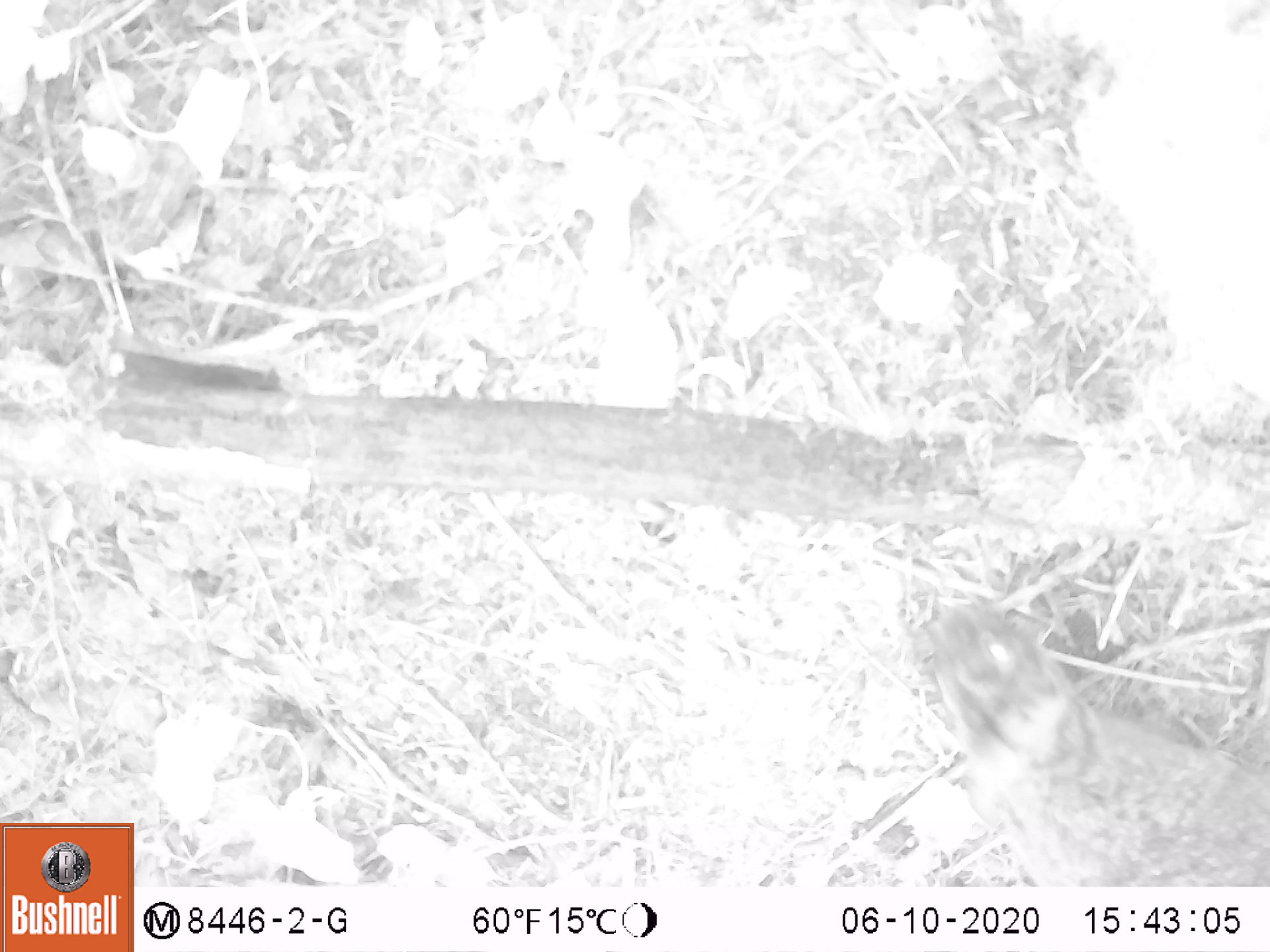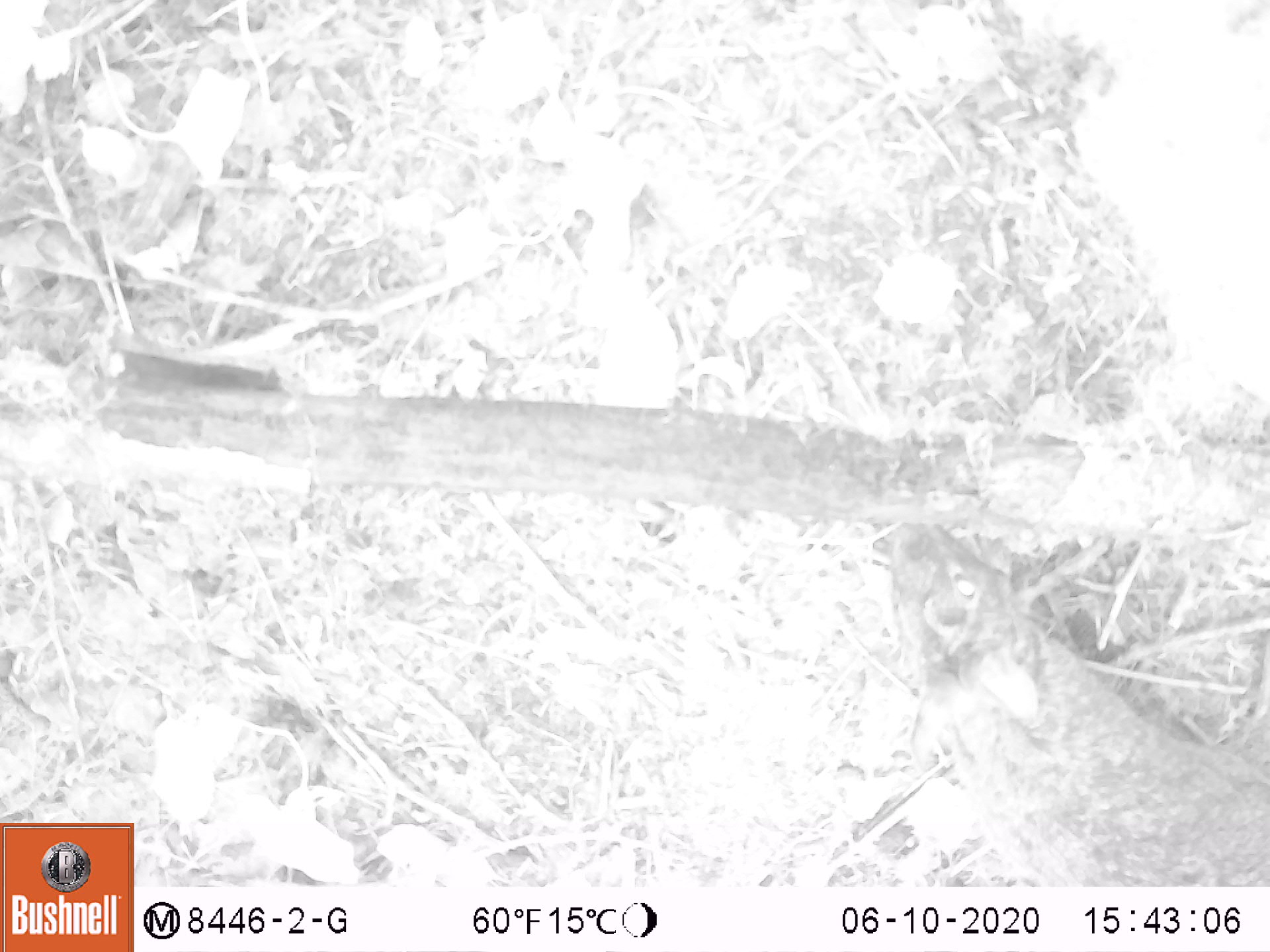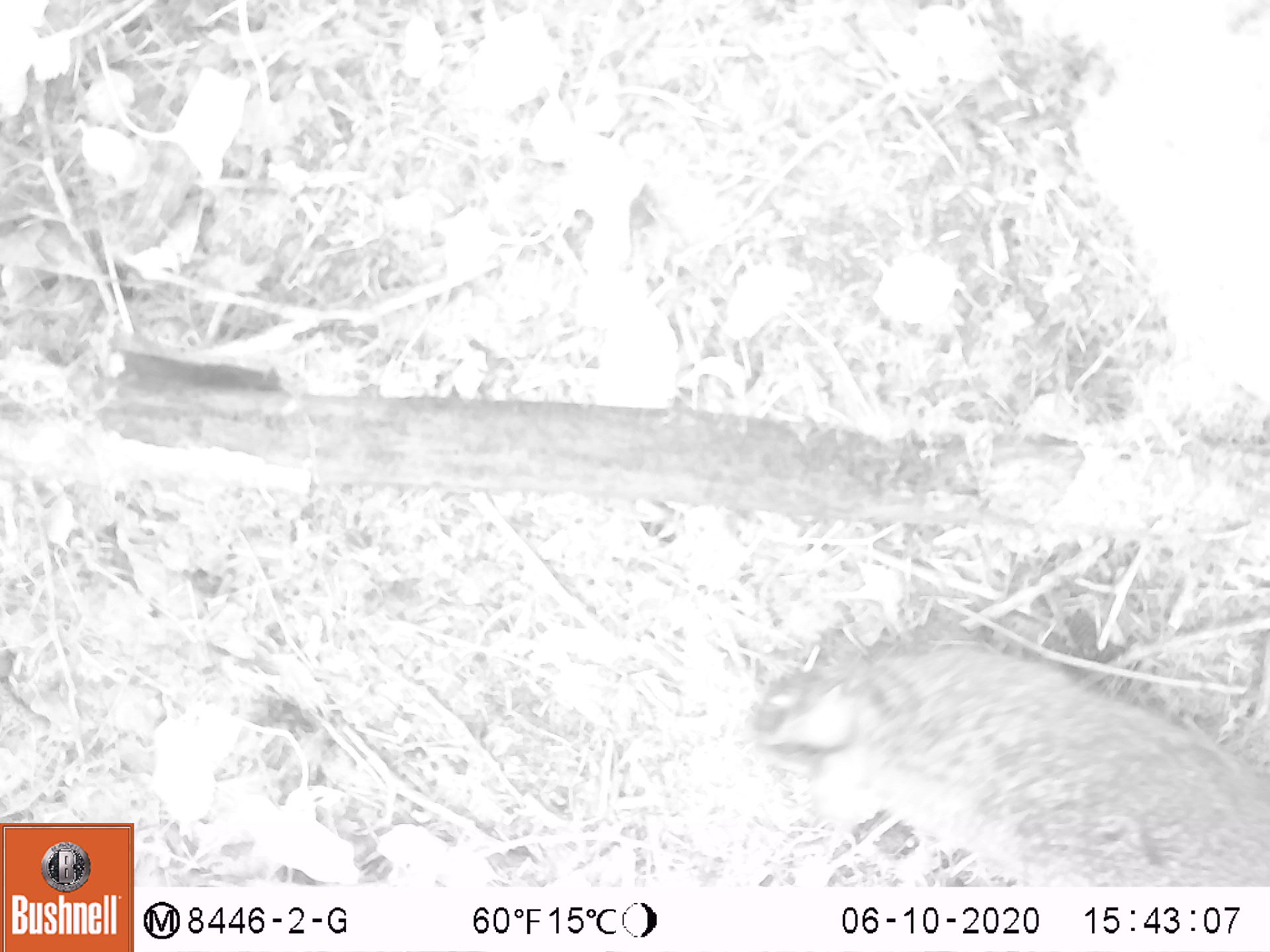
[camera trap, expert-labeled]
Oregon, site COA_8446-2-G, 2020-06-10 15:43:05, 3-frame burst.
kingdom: Animalia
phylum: Chordata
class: Mammalia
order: Lagomorpha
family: Leporidae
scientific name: Leporidae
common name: hares and rabbits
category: leporidae family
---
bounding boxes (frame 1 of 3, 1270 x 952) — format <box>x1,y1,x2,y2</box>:
leporidae family: <box>920,591,1259,881</box>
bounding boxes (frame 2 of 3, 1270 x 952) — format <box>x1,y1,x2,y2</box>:
leporidae family: <box>883,524,1259,878</box>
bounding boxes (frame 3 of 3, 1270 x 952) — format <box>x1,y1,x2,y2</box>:
leporidae family: <box>751,645,1265,880</box>